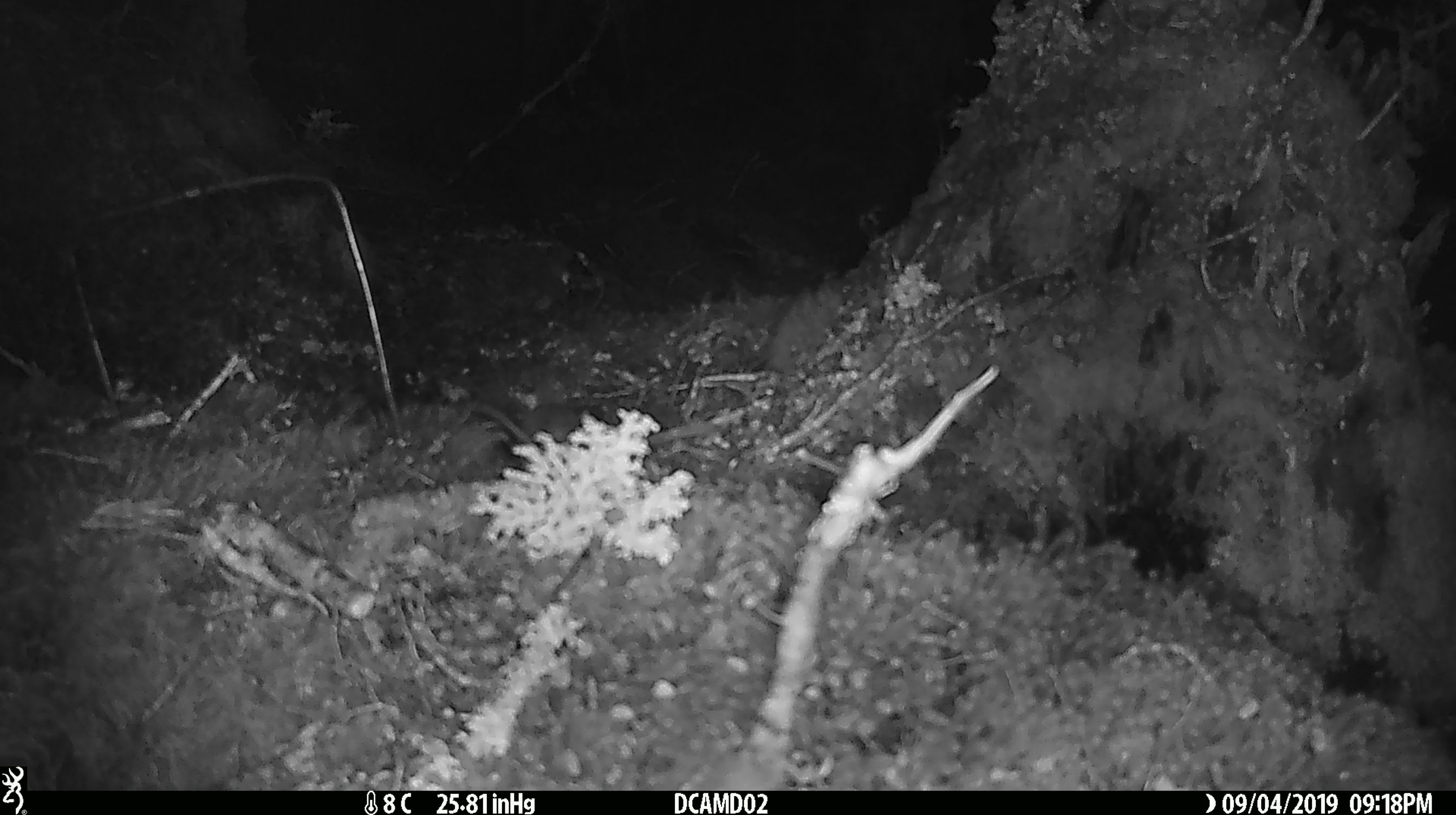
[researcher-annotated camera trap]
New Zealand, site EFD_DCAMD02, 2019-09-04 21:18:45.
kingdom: Animalia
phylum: Chordata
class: Mammalia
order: Rodentia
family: Muridae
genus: Mus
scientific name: Mus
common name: mouse